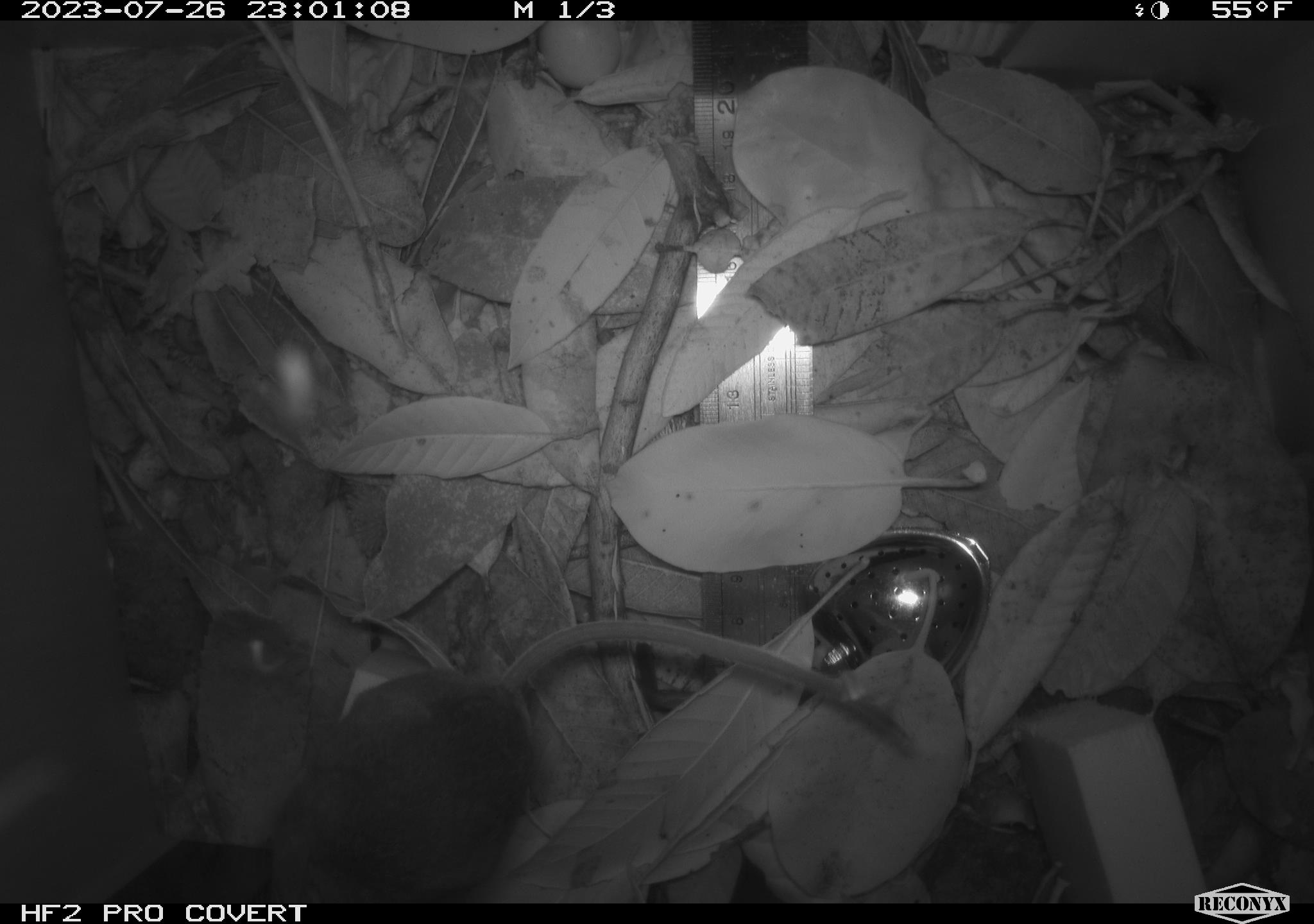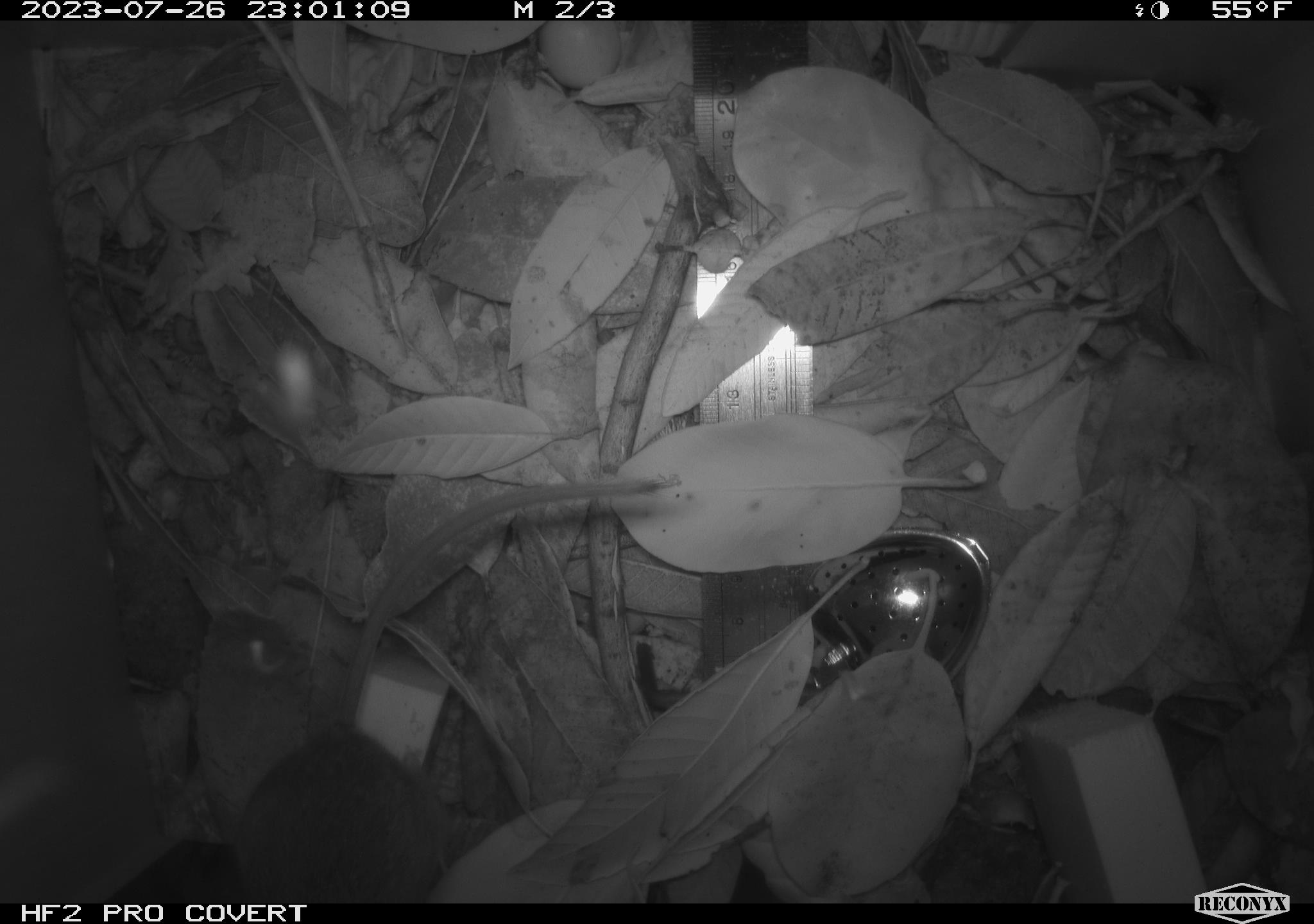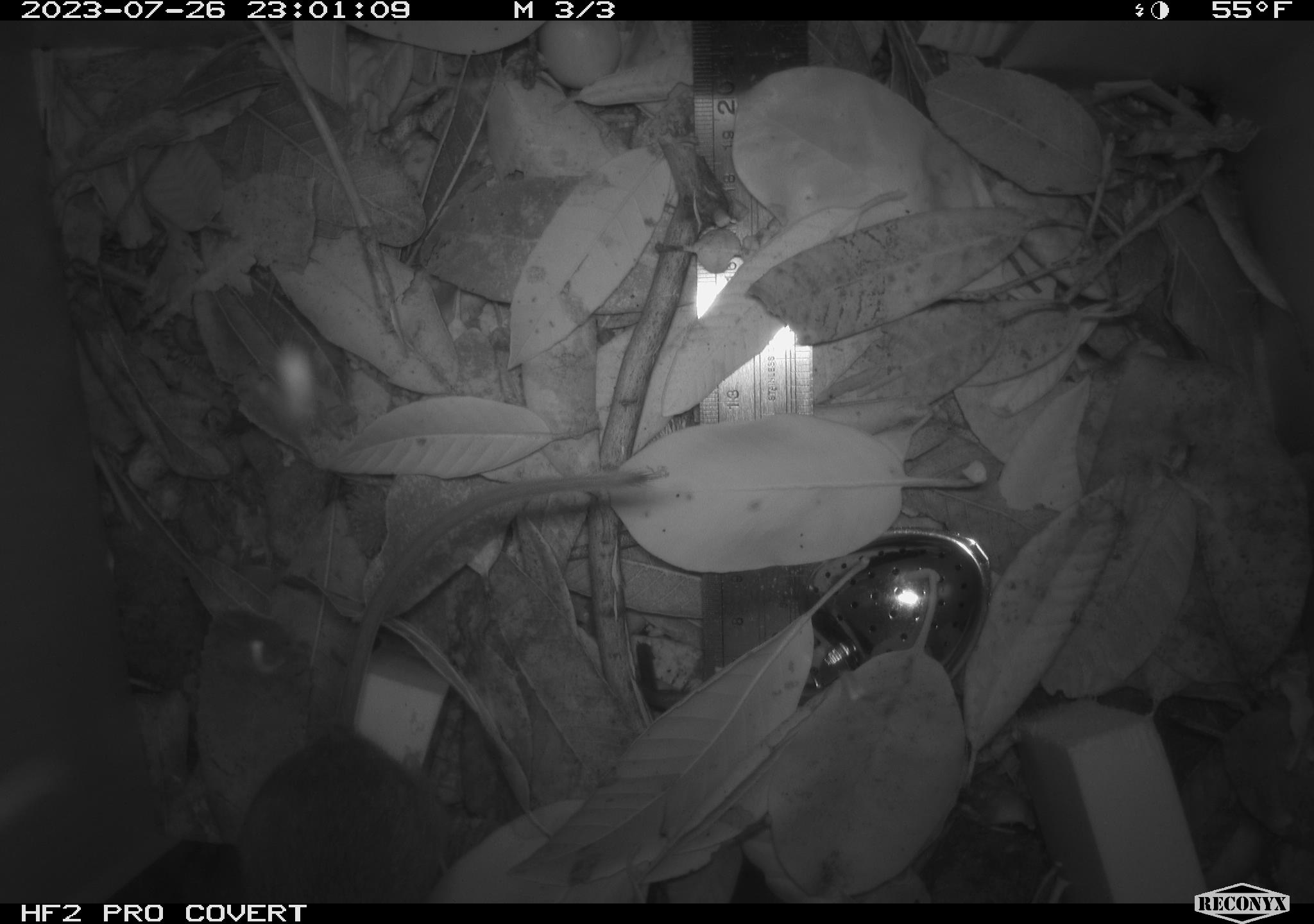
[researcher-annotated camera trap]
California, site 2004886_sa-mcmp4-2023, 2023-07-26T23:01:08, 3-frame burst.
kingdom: Animalia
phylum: Chordata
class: Mammalia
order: Rodentia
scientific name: Rodentia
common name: mouse species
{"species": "mouse species (Rodentia)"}